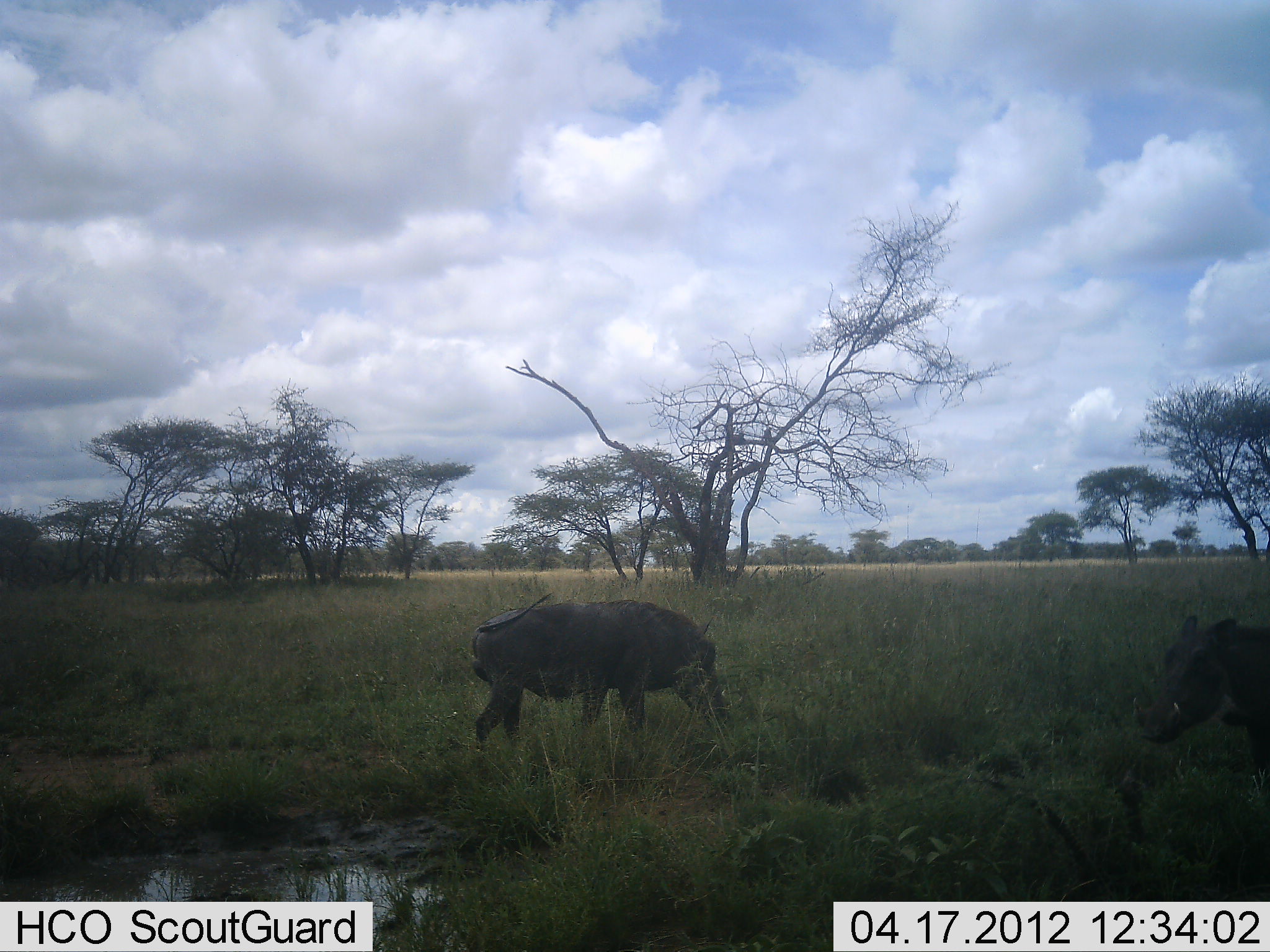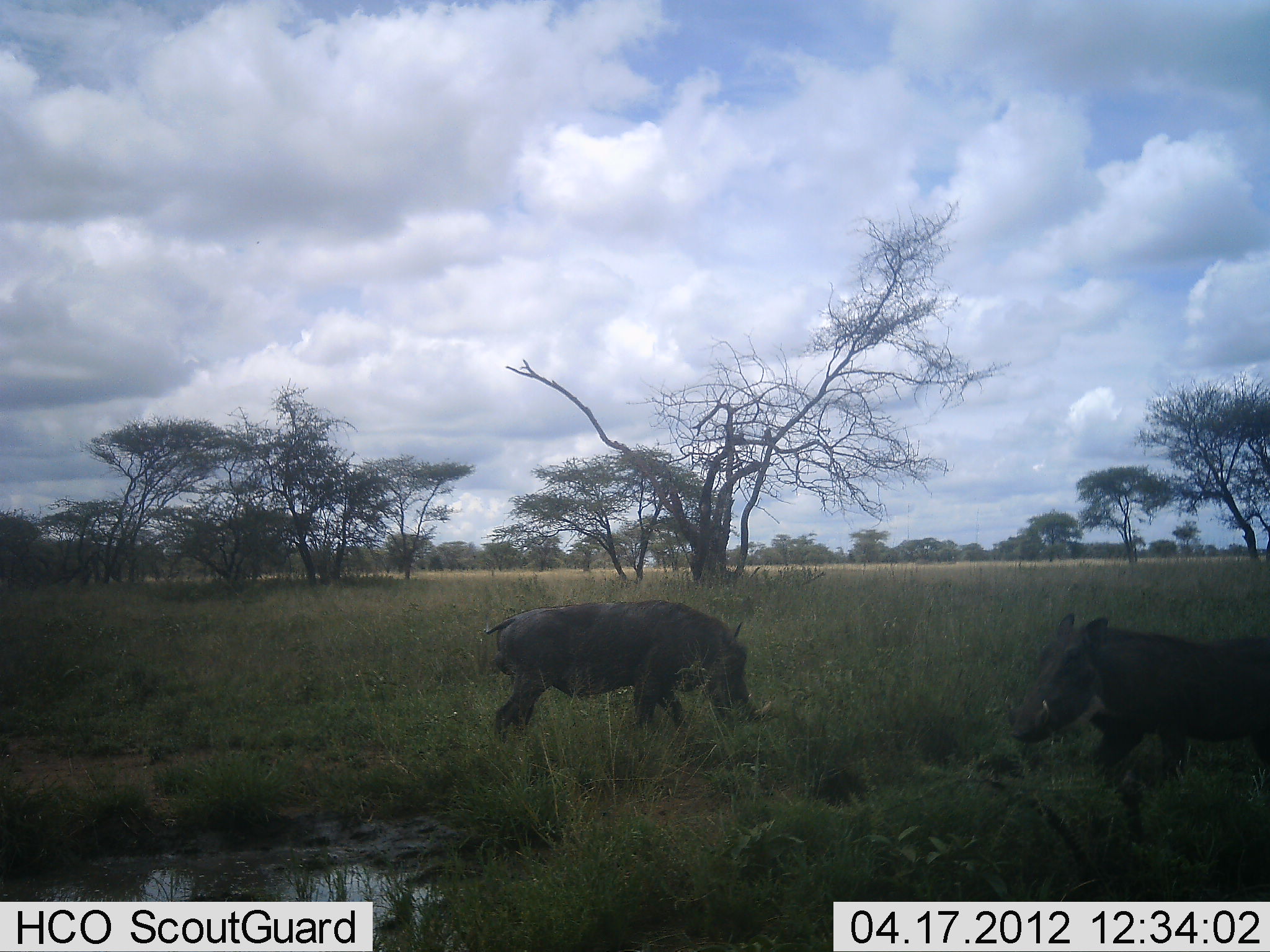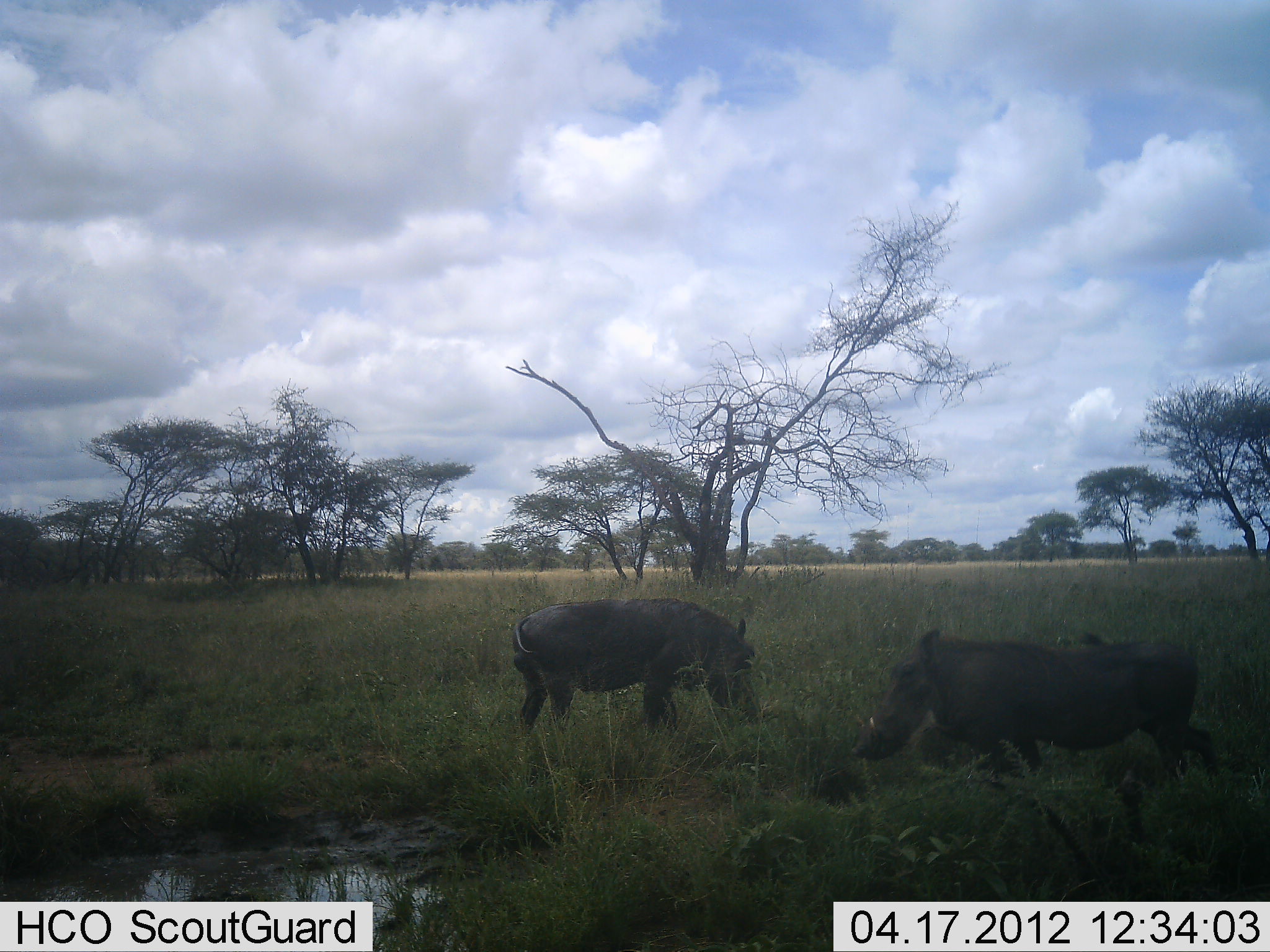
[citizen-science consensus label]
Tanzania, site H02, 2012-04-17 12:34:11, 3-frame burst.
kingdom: Animalia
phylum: Chordata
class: Mammalia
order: Artiodactyla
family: Suidae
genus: Phacochoerus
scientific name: Phacochoerus africanus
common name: warthog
Warthog (Phacochoerus africanus), count 2. Behavior (volunteer vote fractions): standing 13%, resting 0%, moving 100%, interacting 0%. Young present (vote fraction): 0%. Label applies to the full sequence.